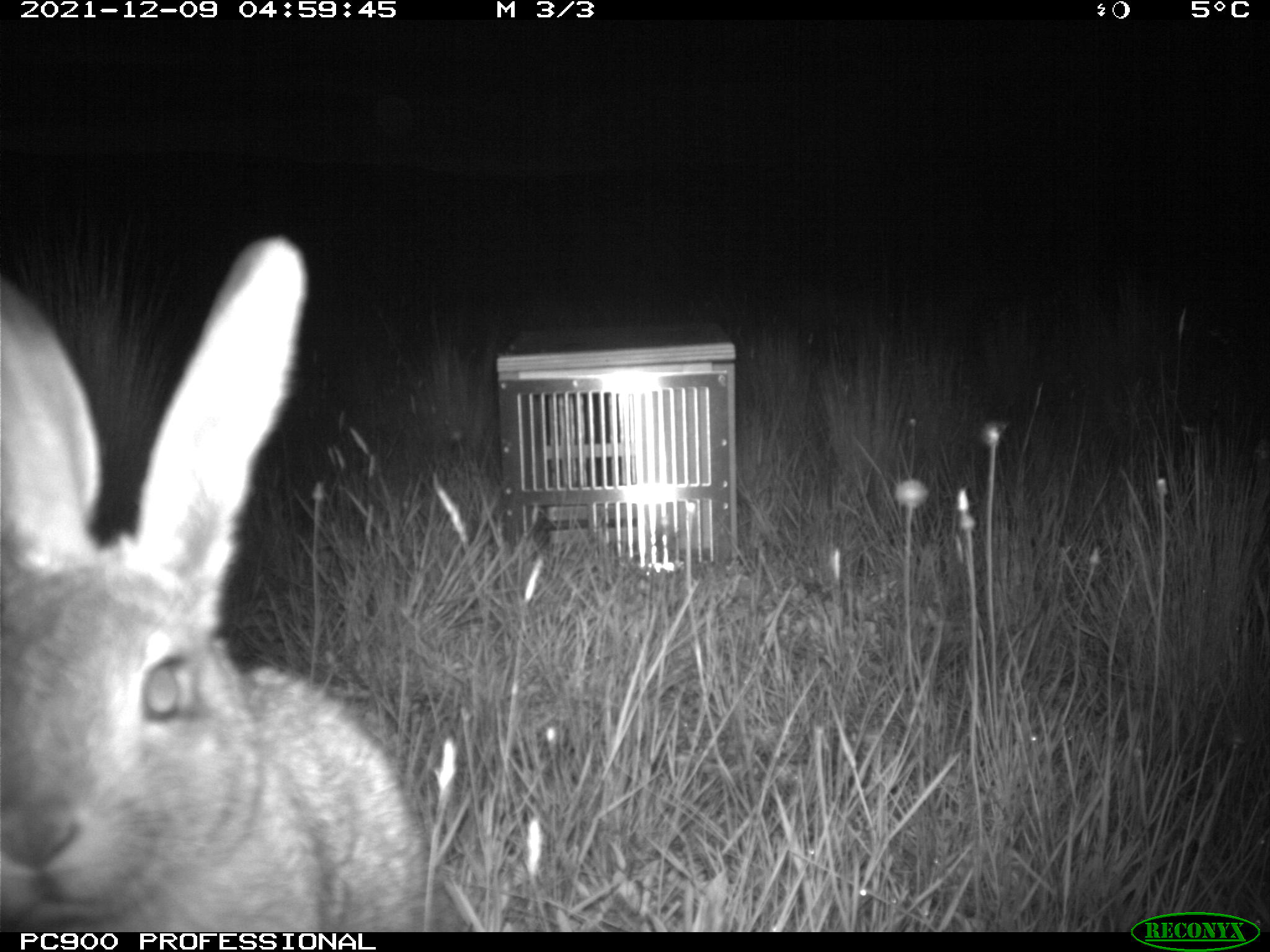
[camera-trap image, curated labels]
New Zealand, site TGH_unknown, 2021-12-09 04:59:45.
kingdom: Animalia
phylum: Chordata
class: Mammalia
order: Lagomorpha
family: Leporidae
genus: Oryctolagus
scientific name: Oryctolagus cuniculus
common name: european rabbit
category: rabbit